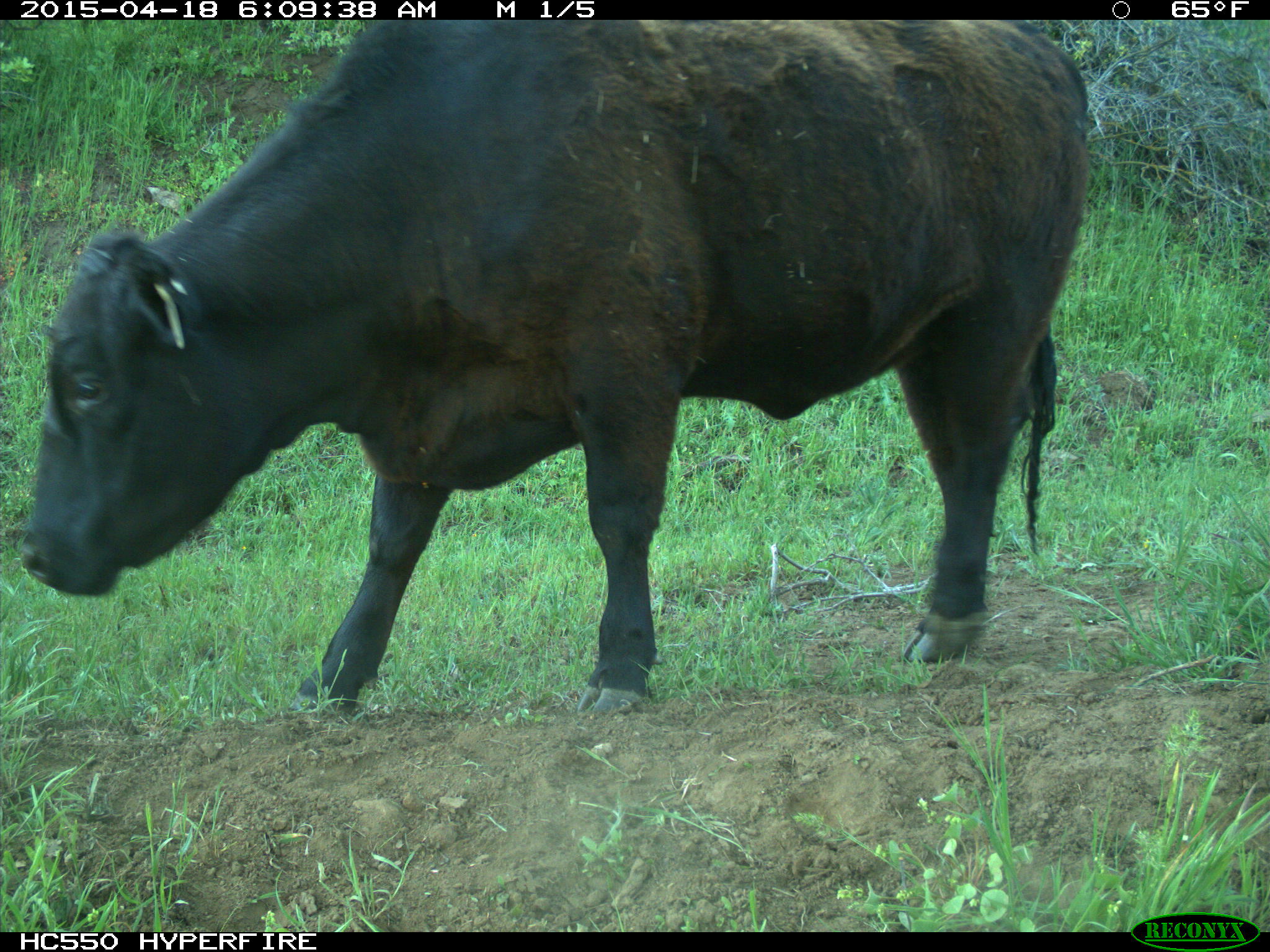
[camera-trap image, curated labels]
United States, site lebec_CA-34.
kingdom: Animalia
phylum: Chordata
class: Mammalia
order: Artiodactyla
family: Bovidae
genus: Bos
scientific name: Bos taurus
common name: domestic cow